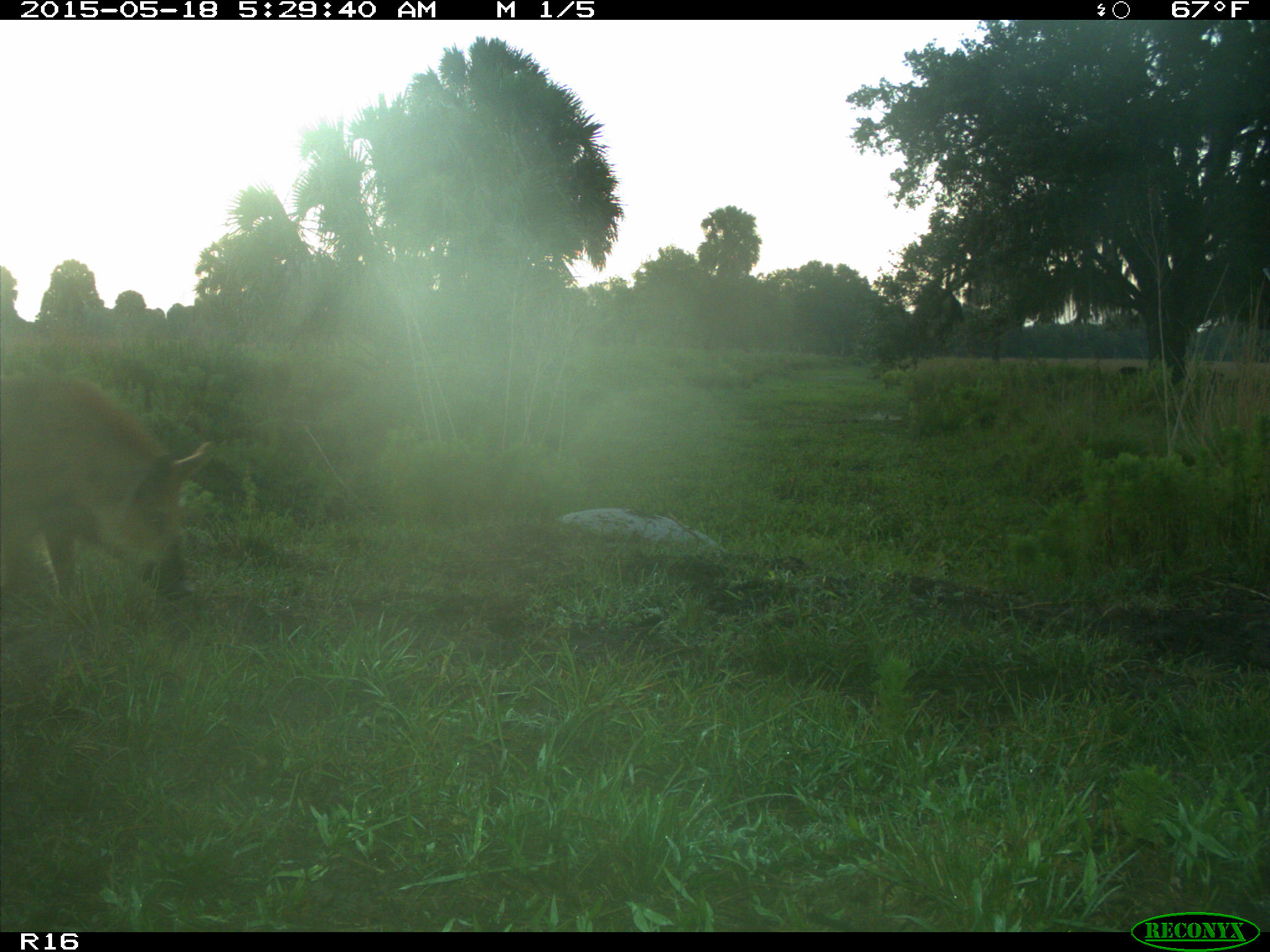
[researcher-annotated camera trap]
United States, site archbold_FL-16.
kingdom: Animalia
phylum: Chordata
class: Mammalia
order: Artiodactyla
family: Suidae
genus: Sus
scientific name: Sus scrofa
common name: wild boar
Sus scrofa (wild boar).